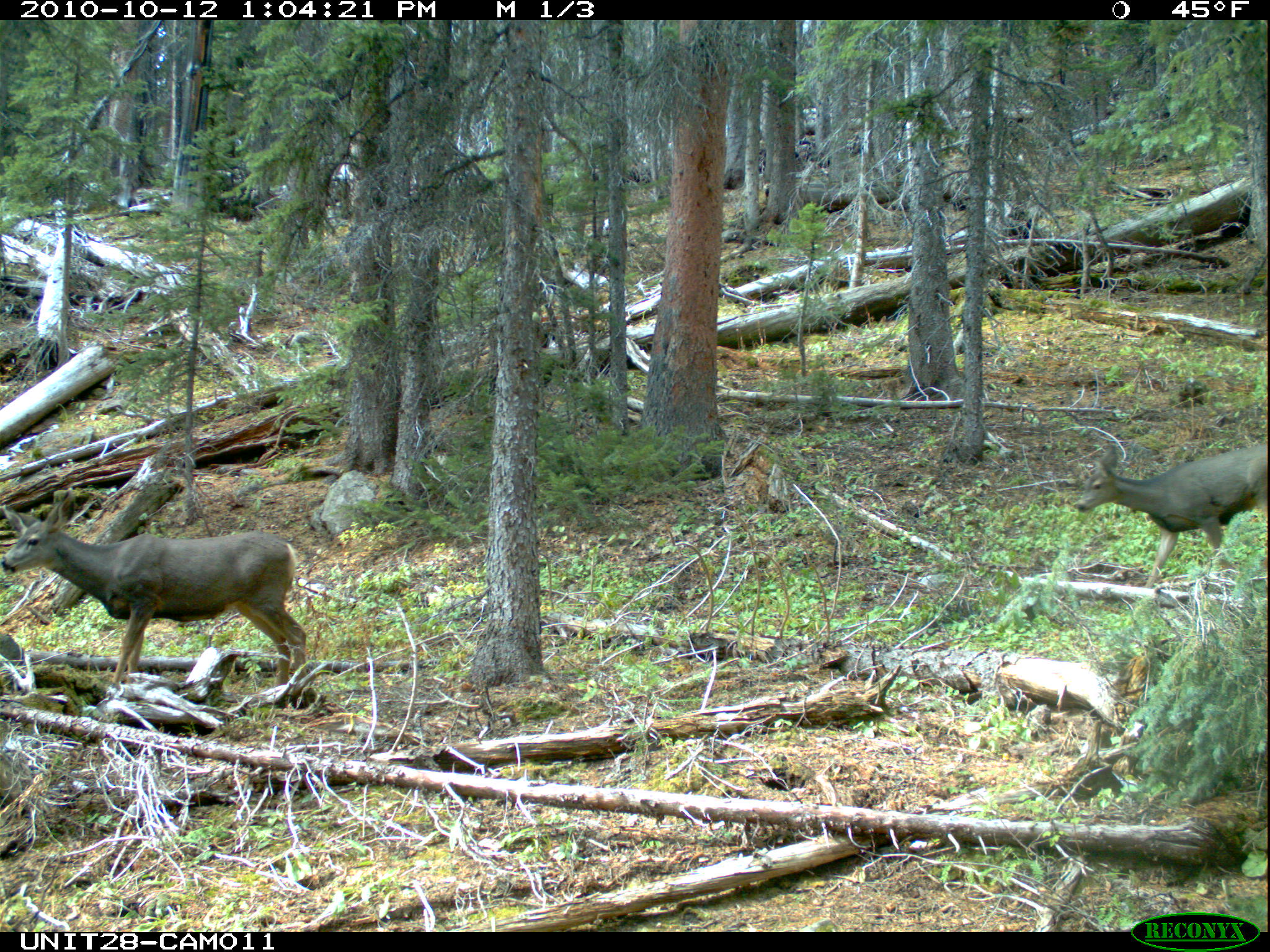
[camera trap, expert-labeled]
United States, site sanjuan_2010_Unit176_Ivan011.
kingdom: Animalia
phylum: Chordata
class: Mammalia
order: Artiodactyla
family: Cervidae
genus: Odocoileus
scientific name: Odocoileus hemionus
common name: mule deer